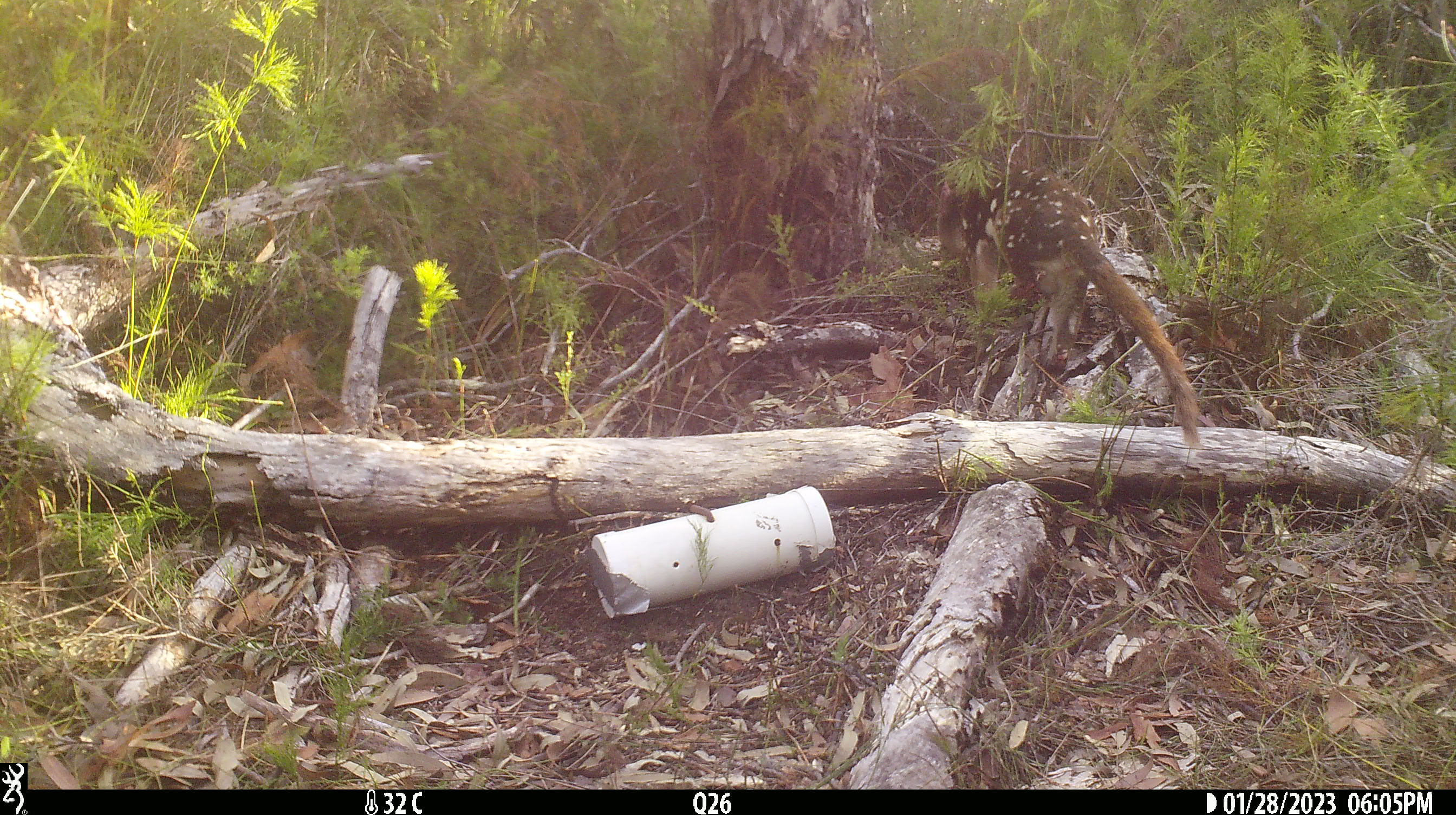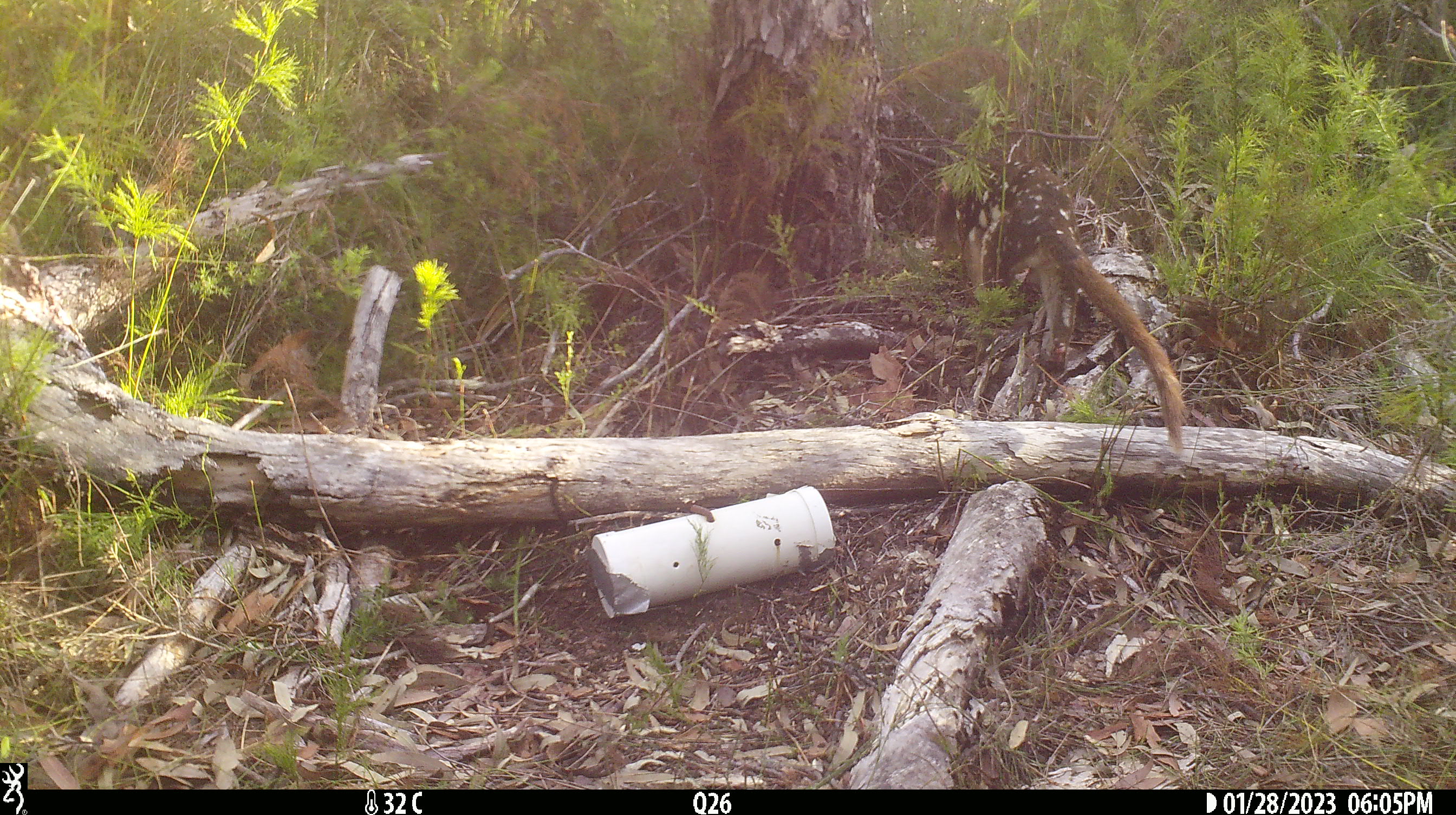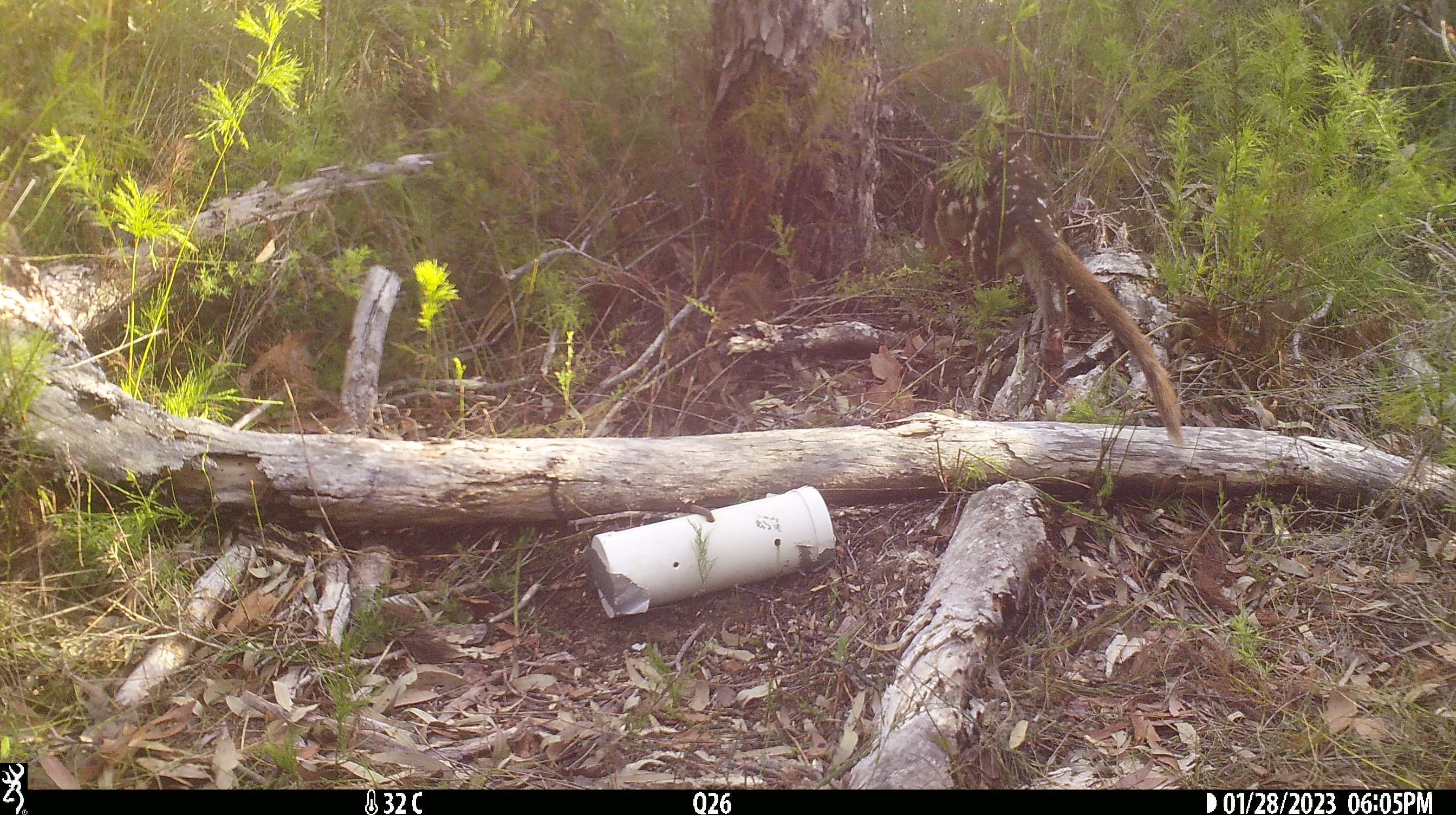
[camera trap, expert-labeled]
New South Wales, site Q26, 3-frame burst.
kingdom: Animalia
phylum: Chordata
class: Mammalia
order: Dasyuromorphia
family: Dasyuridae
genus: Dasyurus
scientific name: Dasyurus maculatus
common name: spotted-tailed quoll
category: quoll